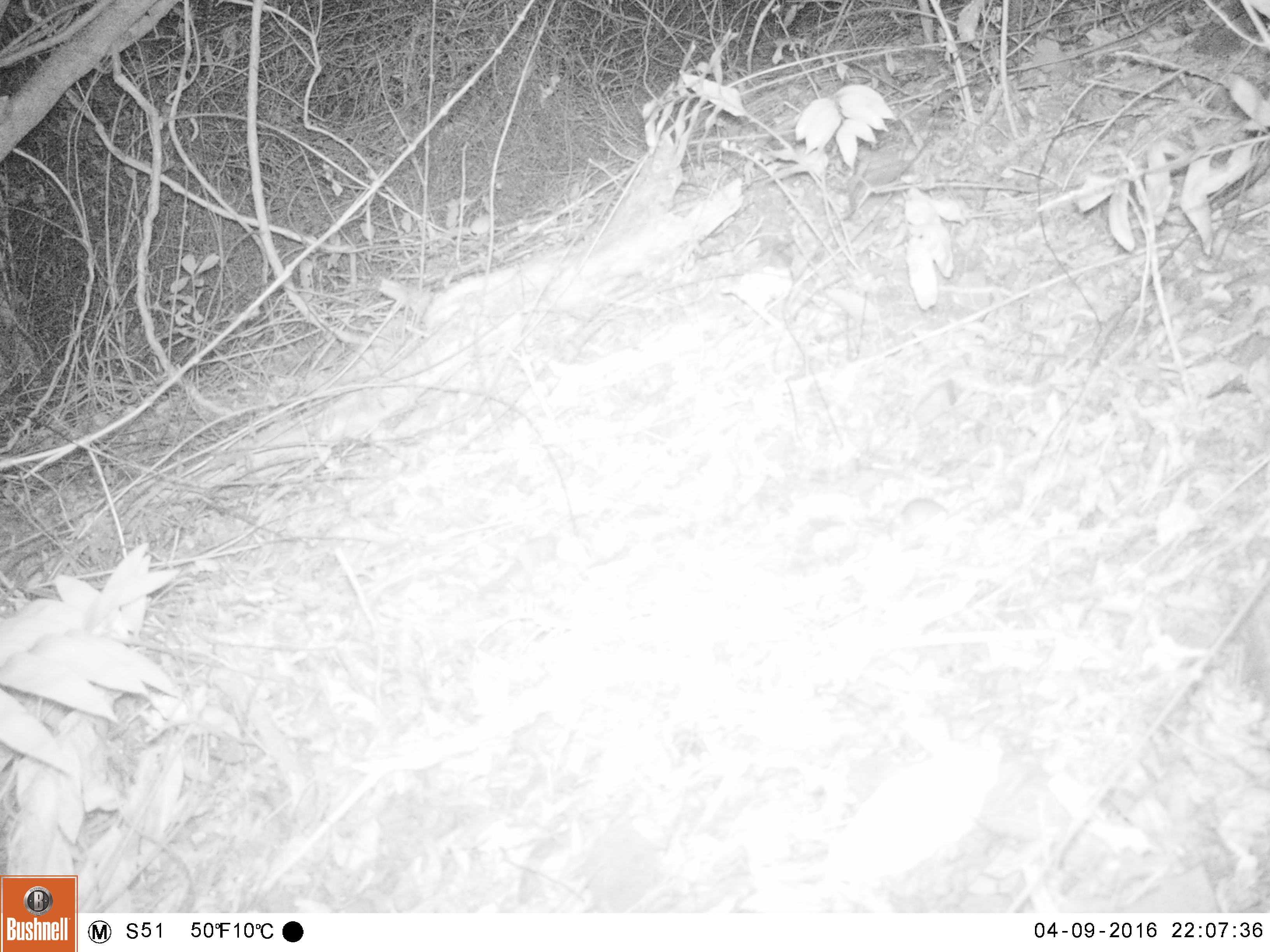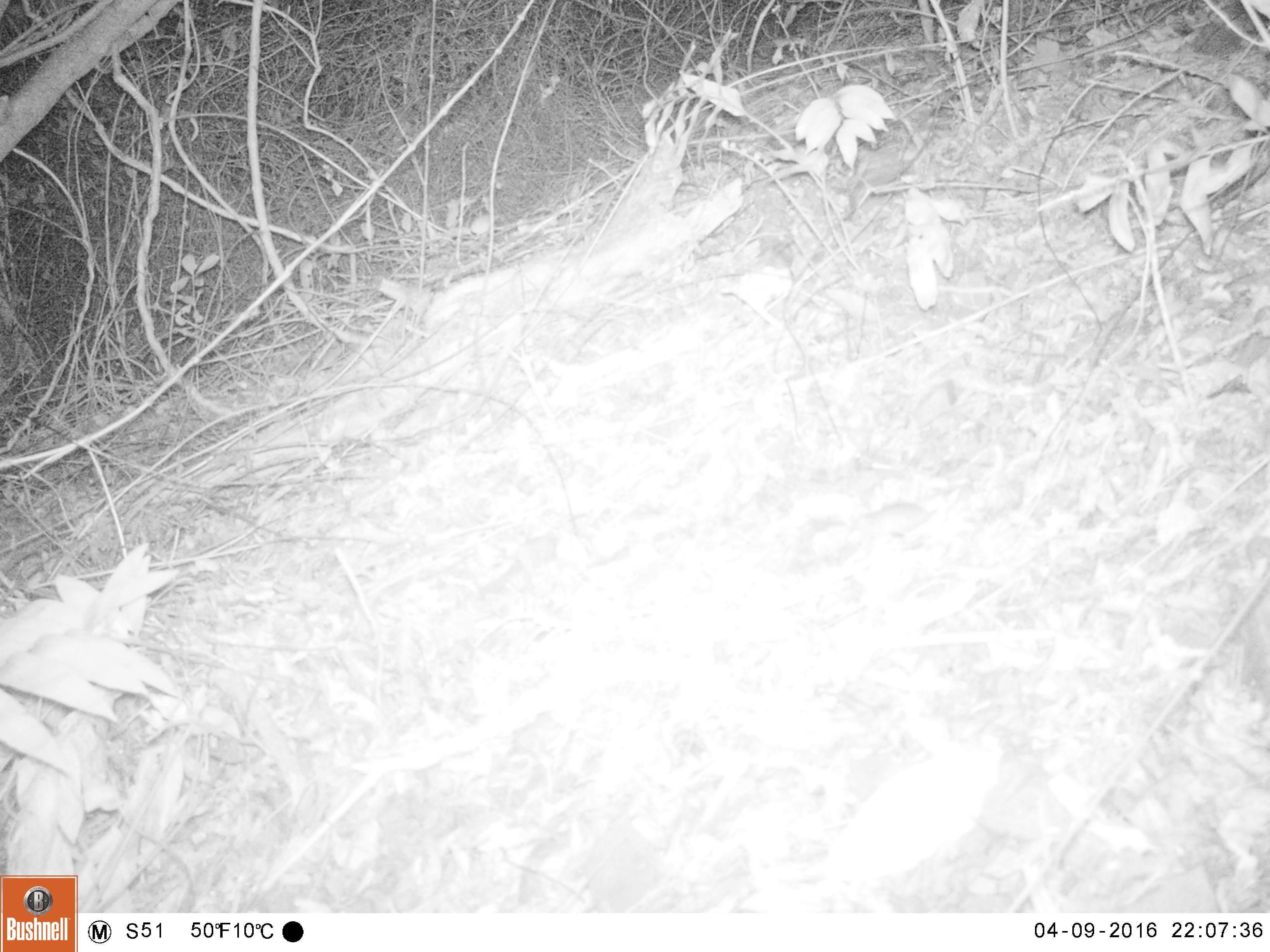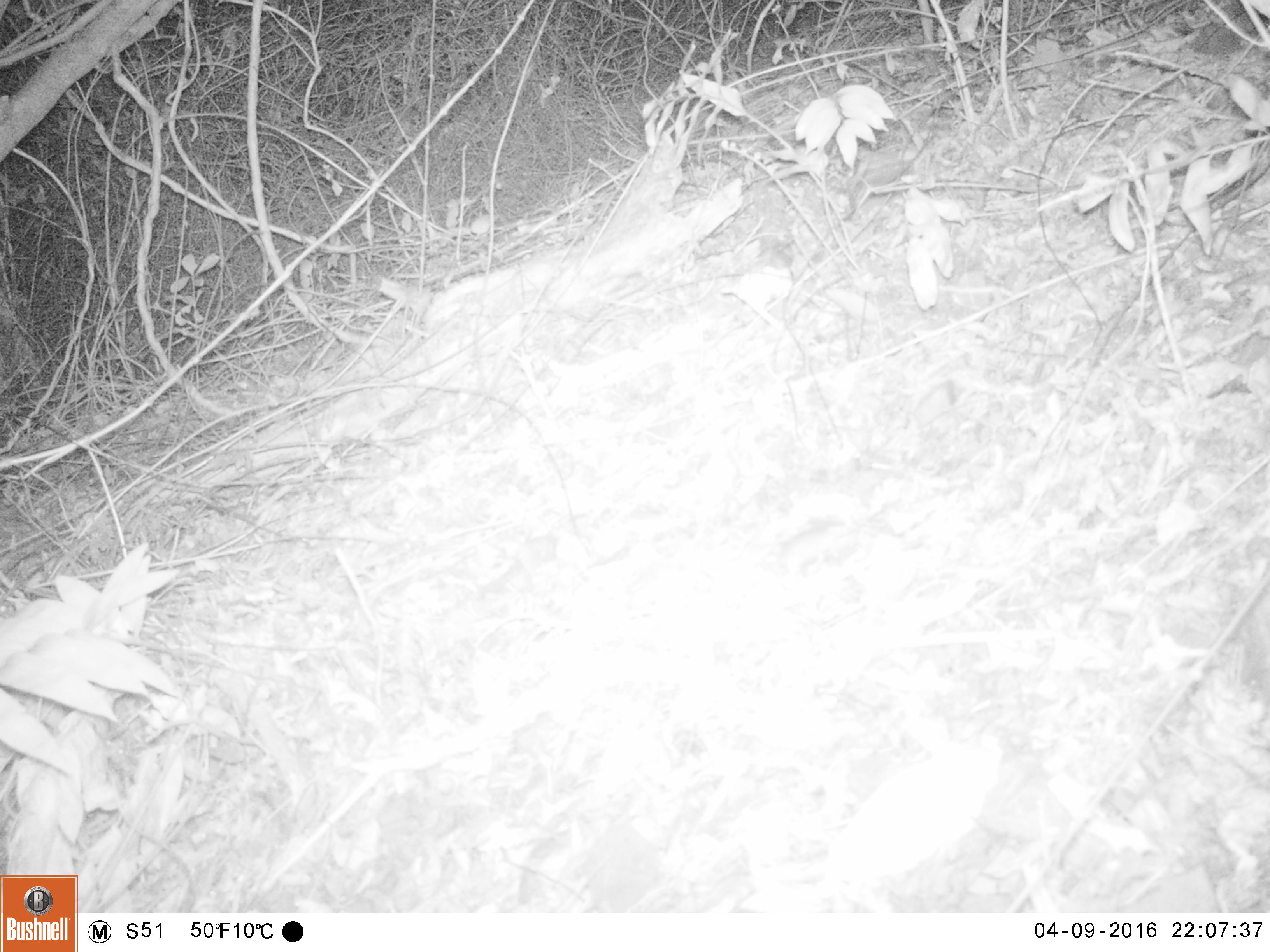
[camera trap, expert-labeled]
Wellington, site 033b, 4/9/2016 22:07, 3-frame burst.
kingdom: Animalia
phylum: Chordata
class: Mammalia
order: Rodentia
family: Muridae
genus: Mus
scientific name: Mus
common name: mouse